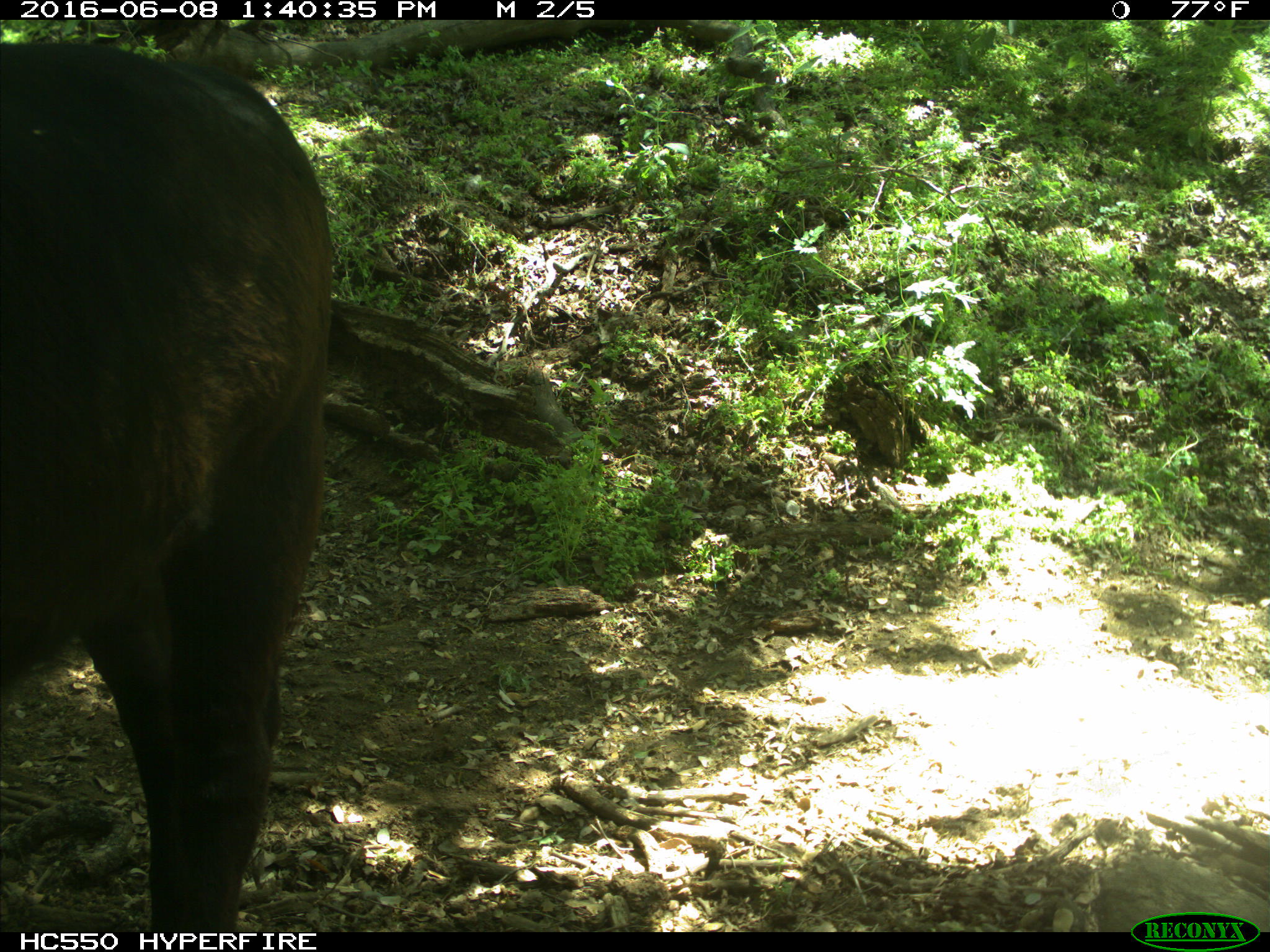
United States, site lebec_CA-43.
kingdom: Animalia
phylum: Chordata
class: Mammalia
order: Artiodactyla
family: Bovidae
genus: Bos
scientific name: Bos taurus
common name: domestic cow